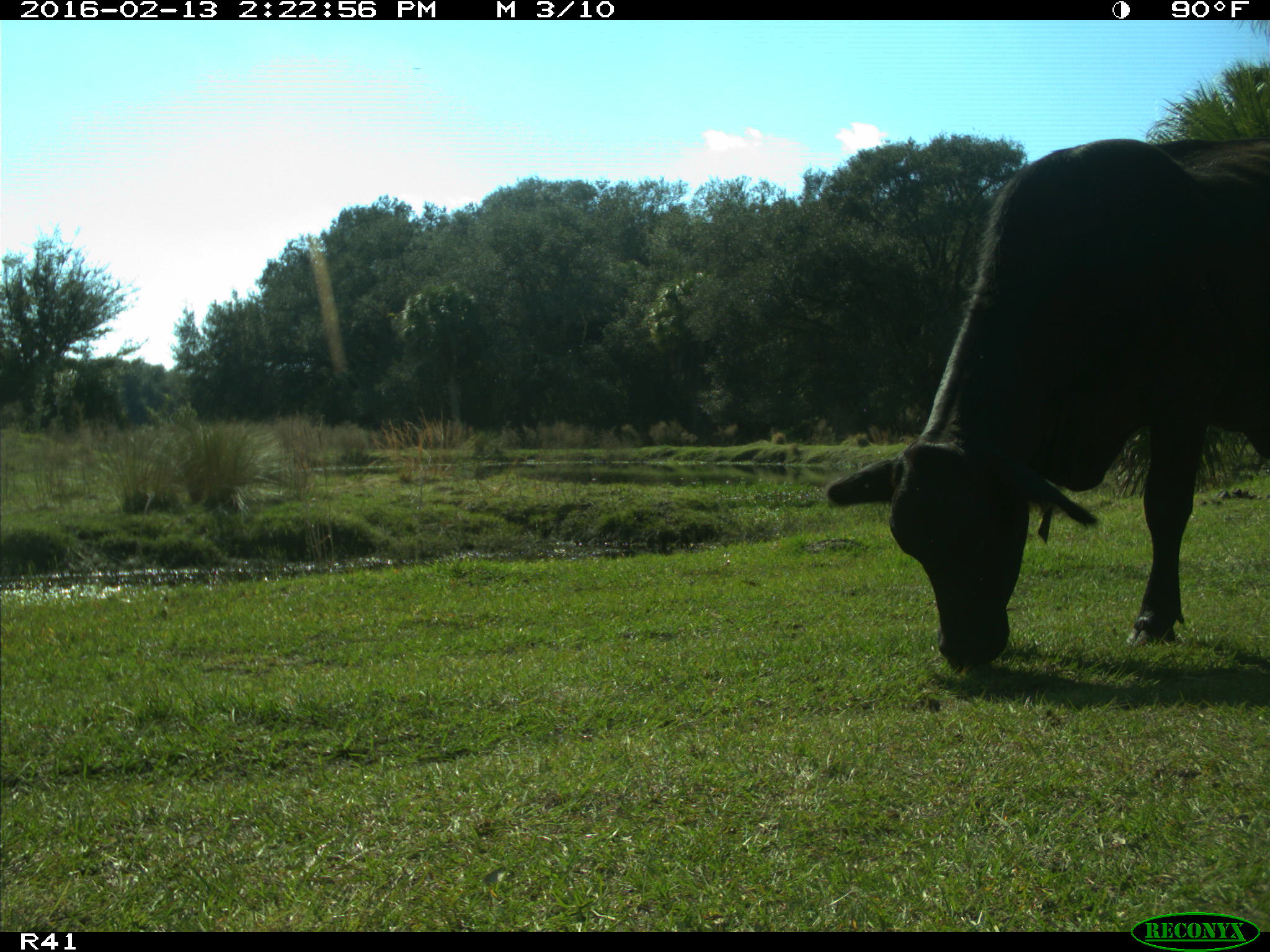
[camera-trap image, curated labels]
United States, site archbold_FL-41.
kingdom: Animalia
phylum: Chordata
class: Mammalia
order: Artiodactyla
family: Bovidae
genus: Bos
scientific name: Bos taurus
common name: domestic cow